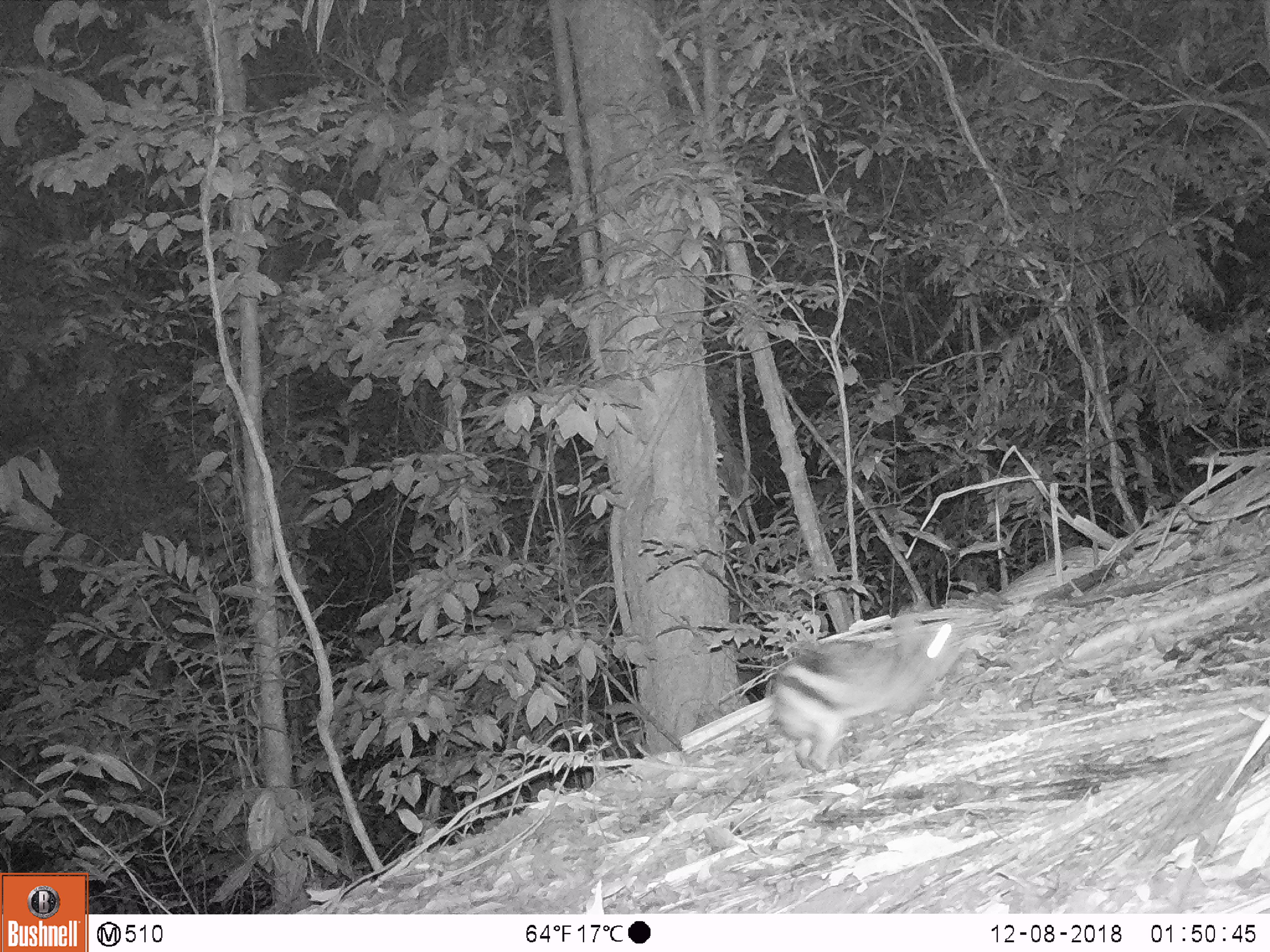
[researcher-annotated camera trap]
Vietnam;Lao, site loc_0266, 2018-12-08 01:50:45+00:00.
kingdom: Animalia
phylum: Chordata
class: Mammalia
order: Lagomorpha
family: Leporidae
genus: Nesolagus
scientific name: Nesolagus timminsi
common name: annamite striped rabbit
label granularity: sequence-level